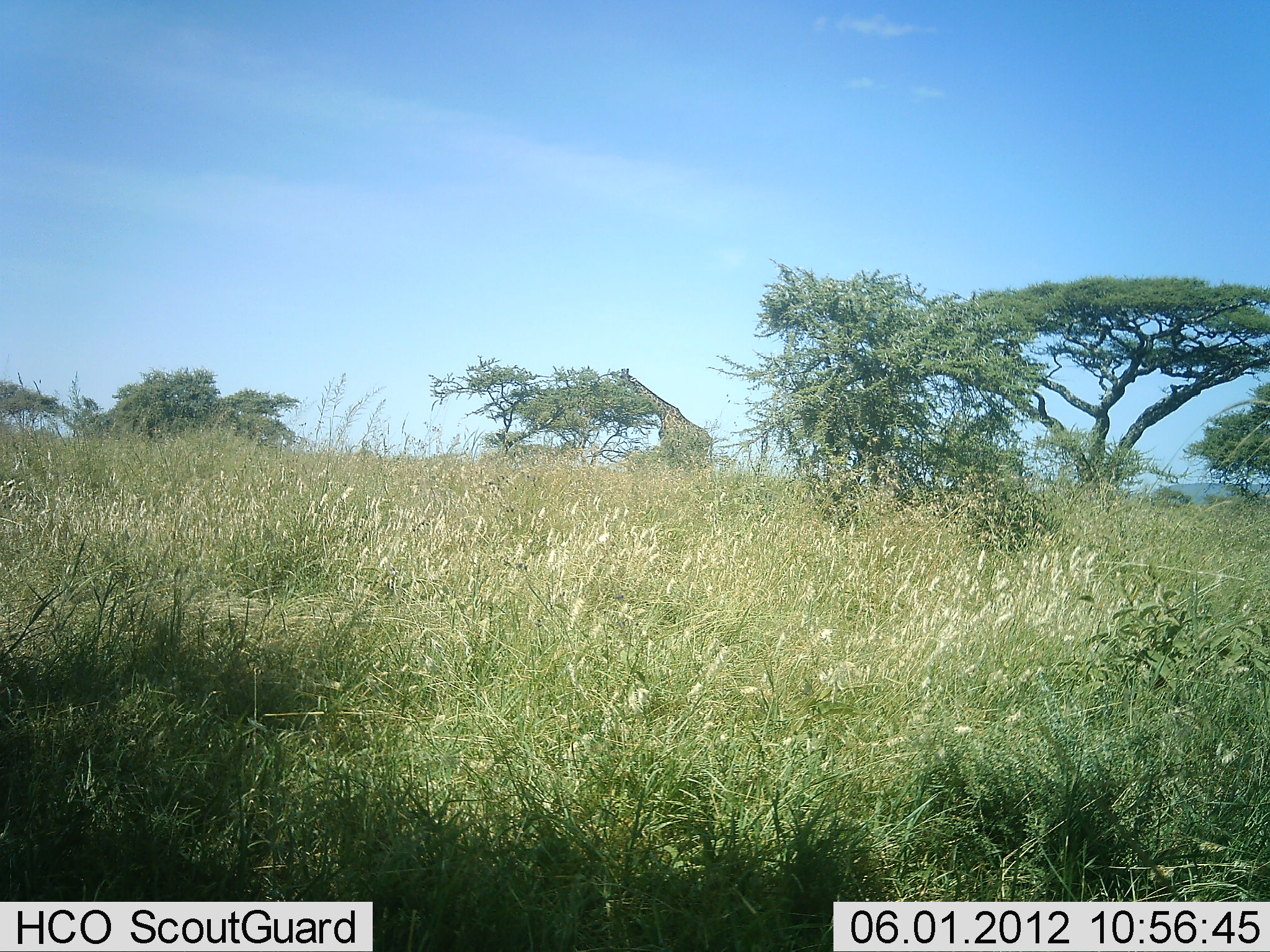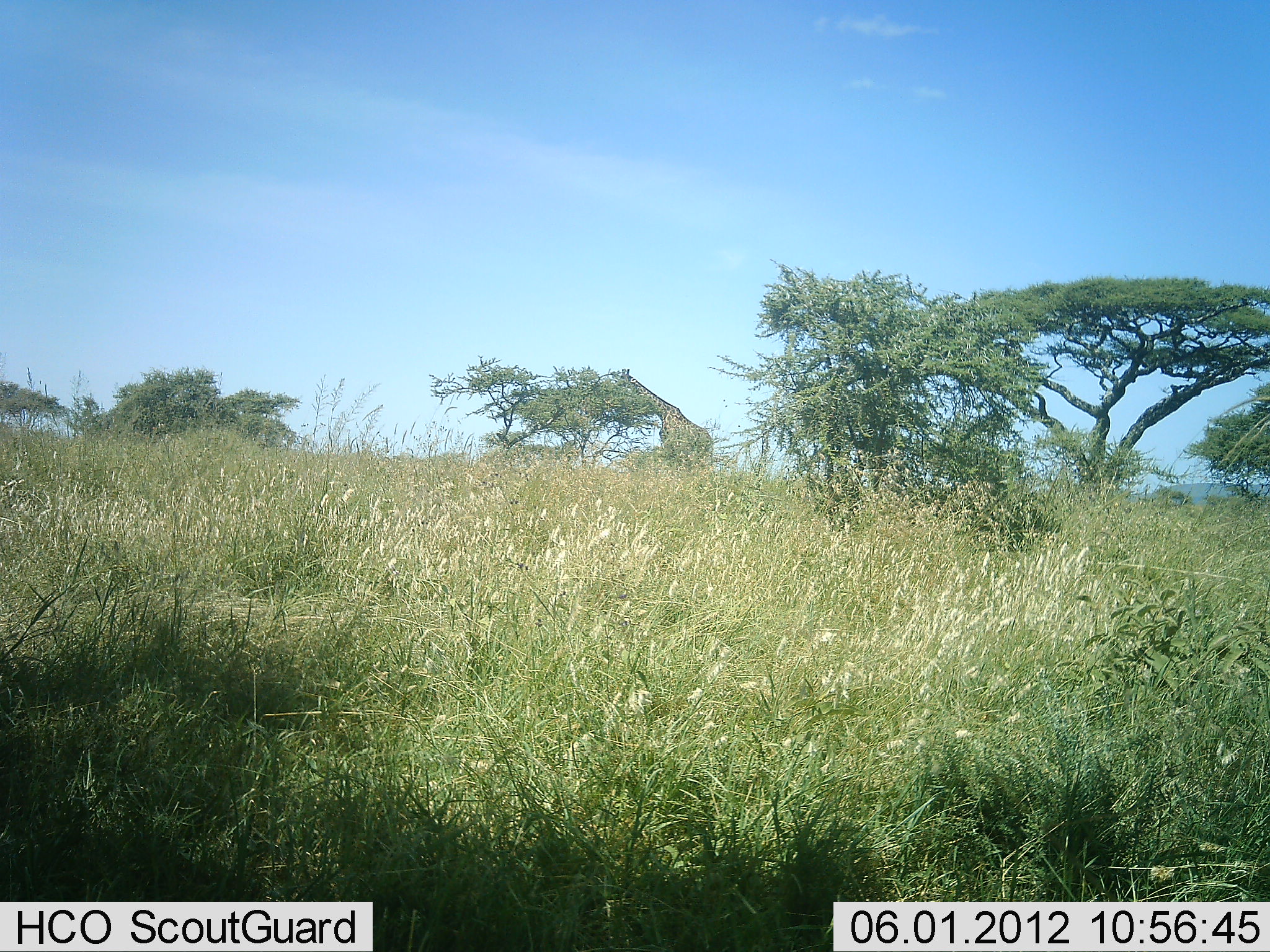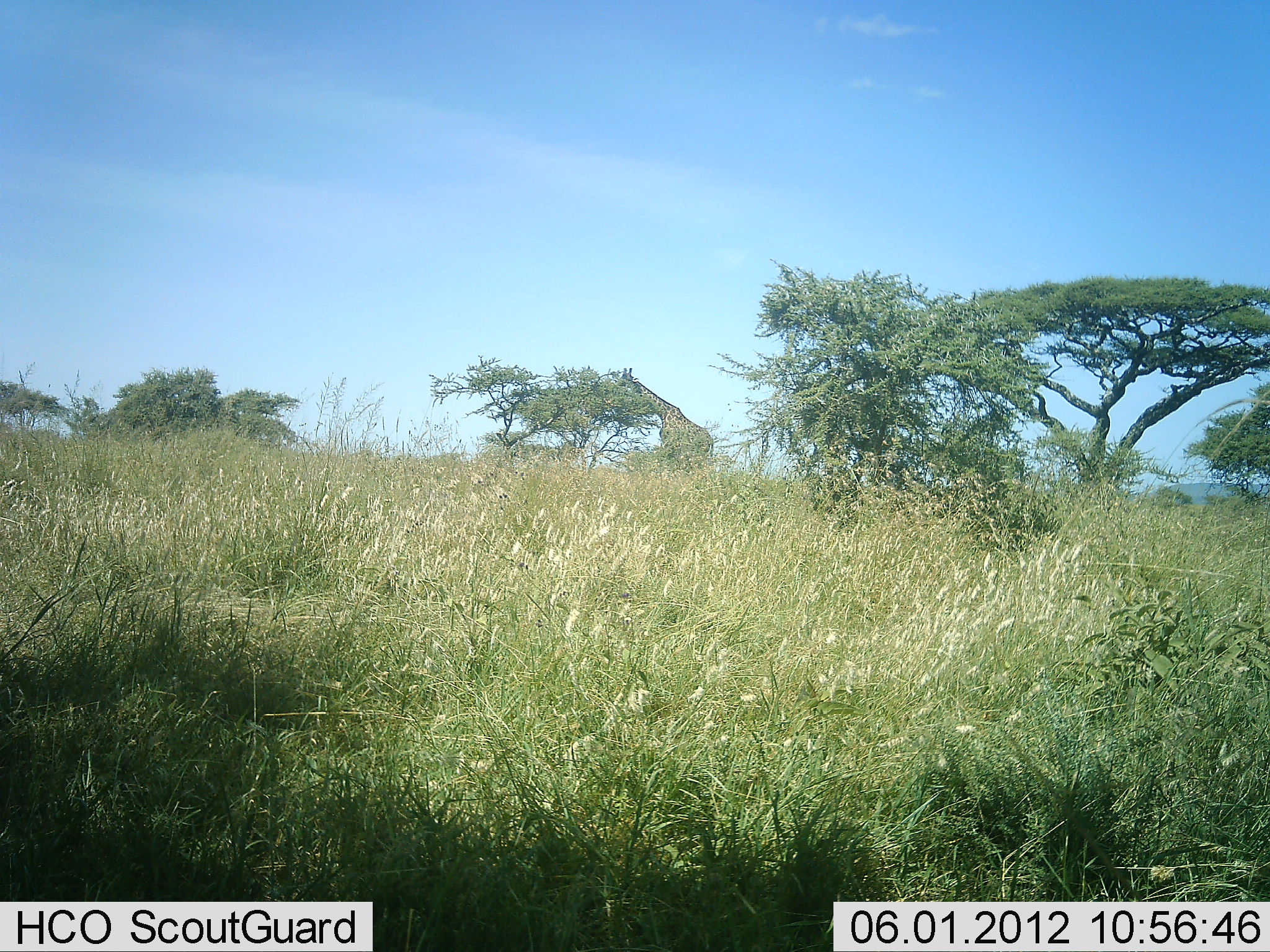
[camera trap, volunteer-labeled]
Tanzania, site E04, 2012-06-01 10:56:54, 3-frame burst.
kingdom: Animalia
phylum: Chordata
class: Mammalia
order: Artiodactyla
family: Giraffidae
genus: Giraffa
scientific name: Giraffa camelopardalis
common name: giraffe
Giraffe (Giraffa camelopardalis), count 1. Behavior (volunteer vote fractions): standing 20%, resting 0%, moving 0%, interacting 0%. Young present (vote fraction): 0%. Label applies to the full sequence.